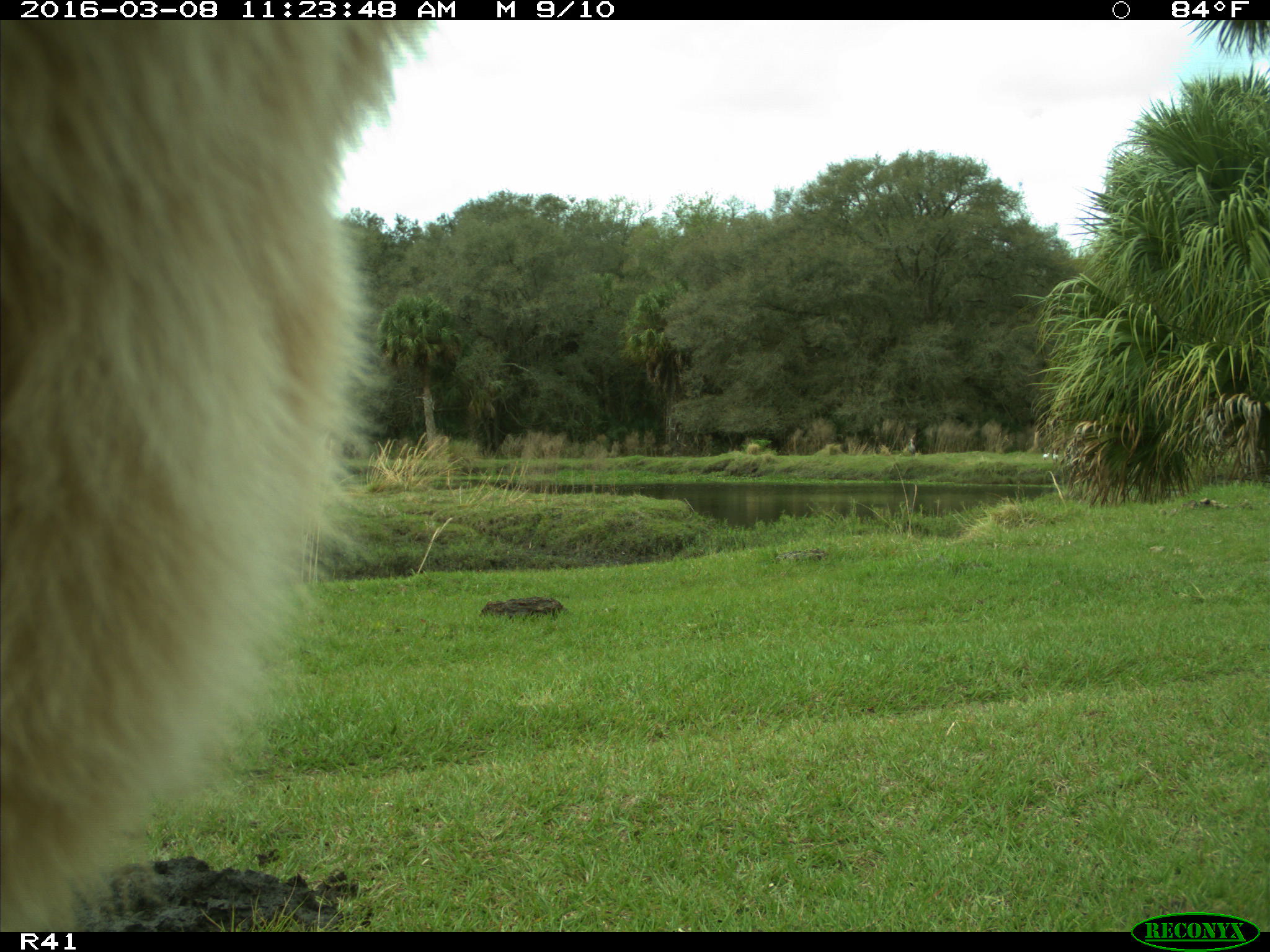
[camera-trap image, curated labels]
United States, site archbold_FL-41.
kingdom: Animalia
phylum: Chordata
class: Mammalia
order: Artiodactyla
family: Bovidae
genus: Bos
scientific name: Bos taurus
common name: domestic cow